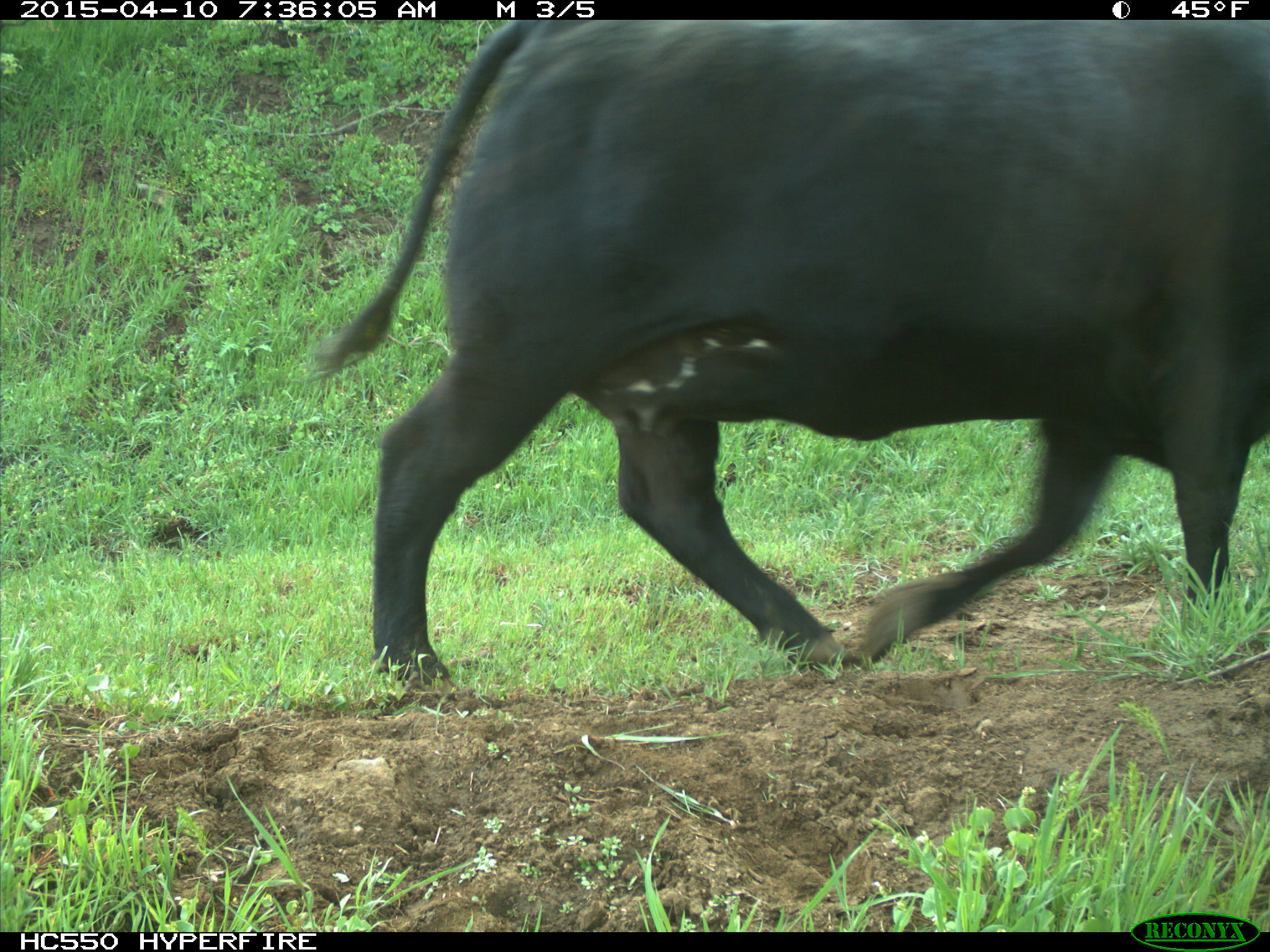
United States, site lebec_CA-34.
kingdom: Animalia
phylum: Chordata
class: Mammalia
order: Artiodactyla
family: Bovidae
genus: Bos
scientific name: Bos taurus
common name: domestic cow